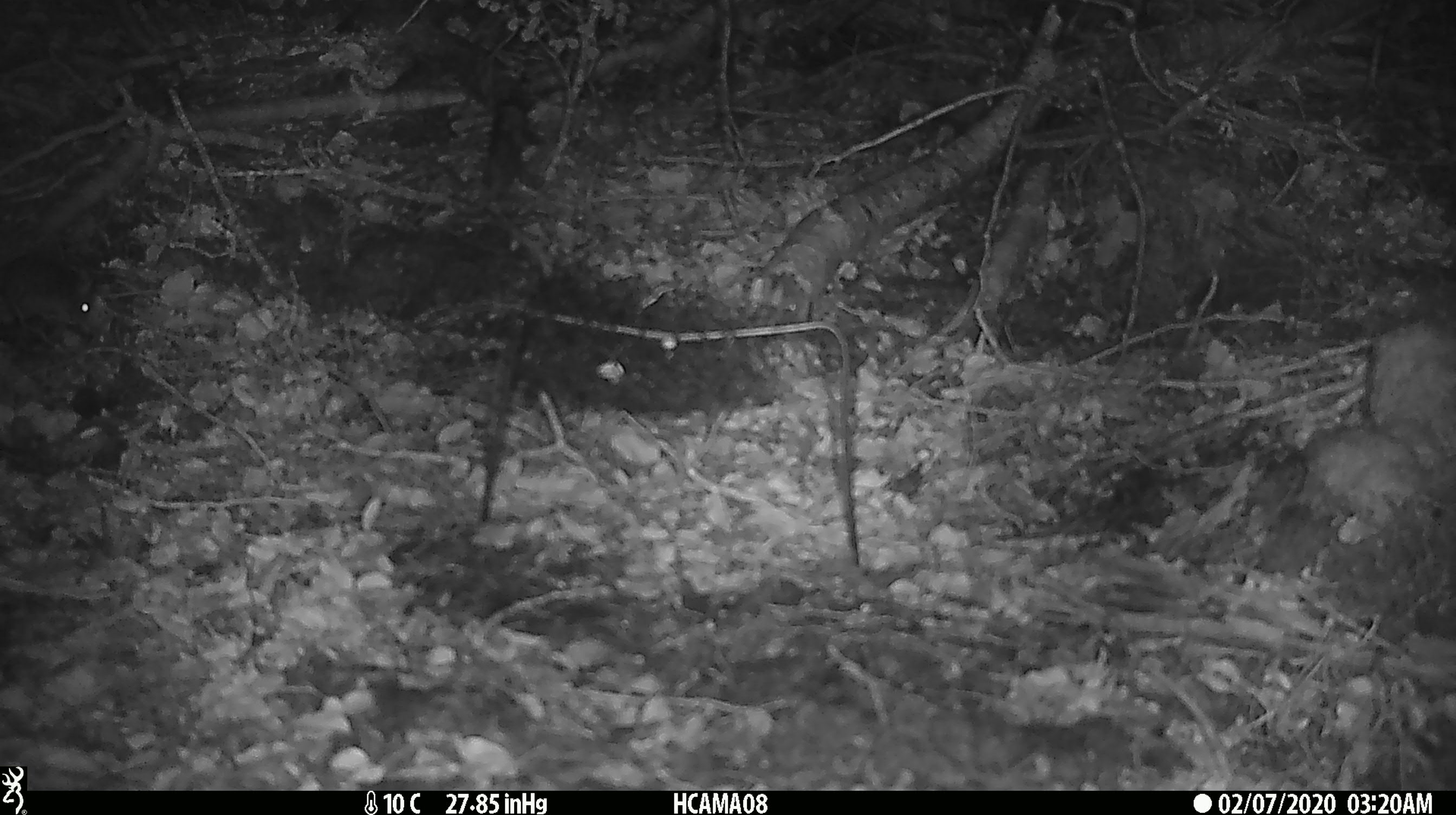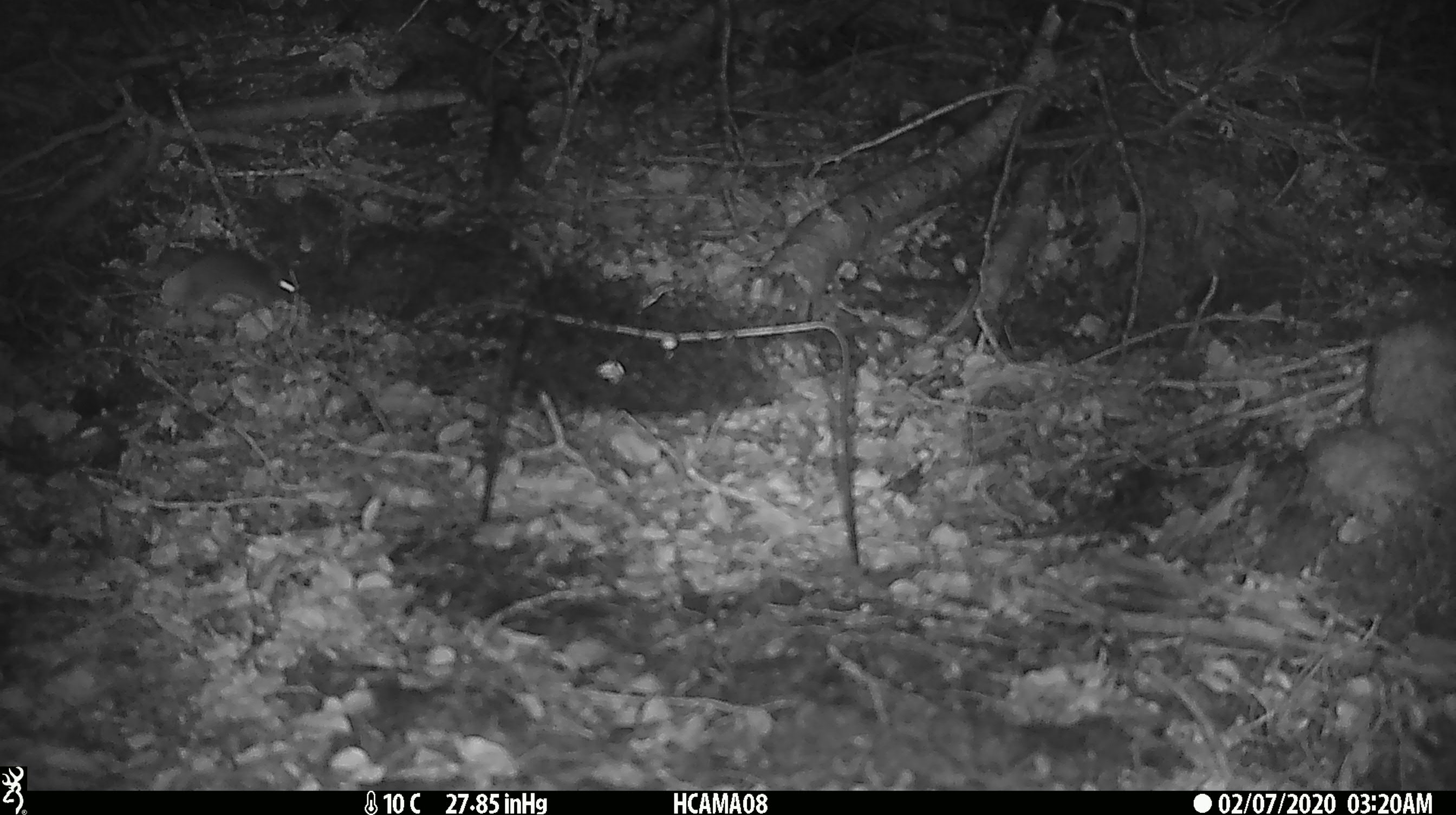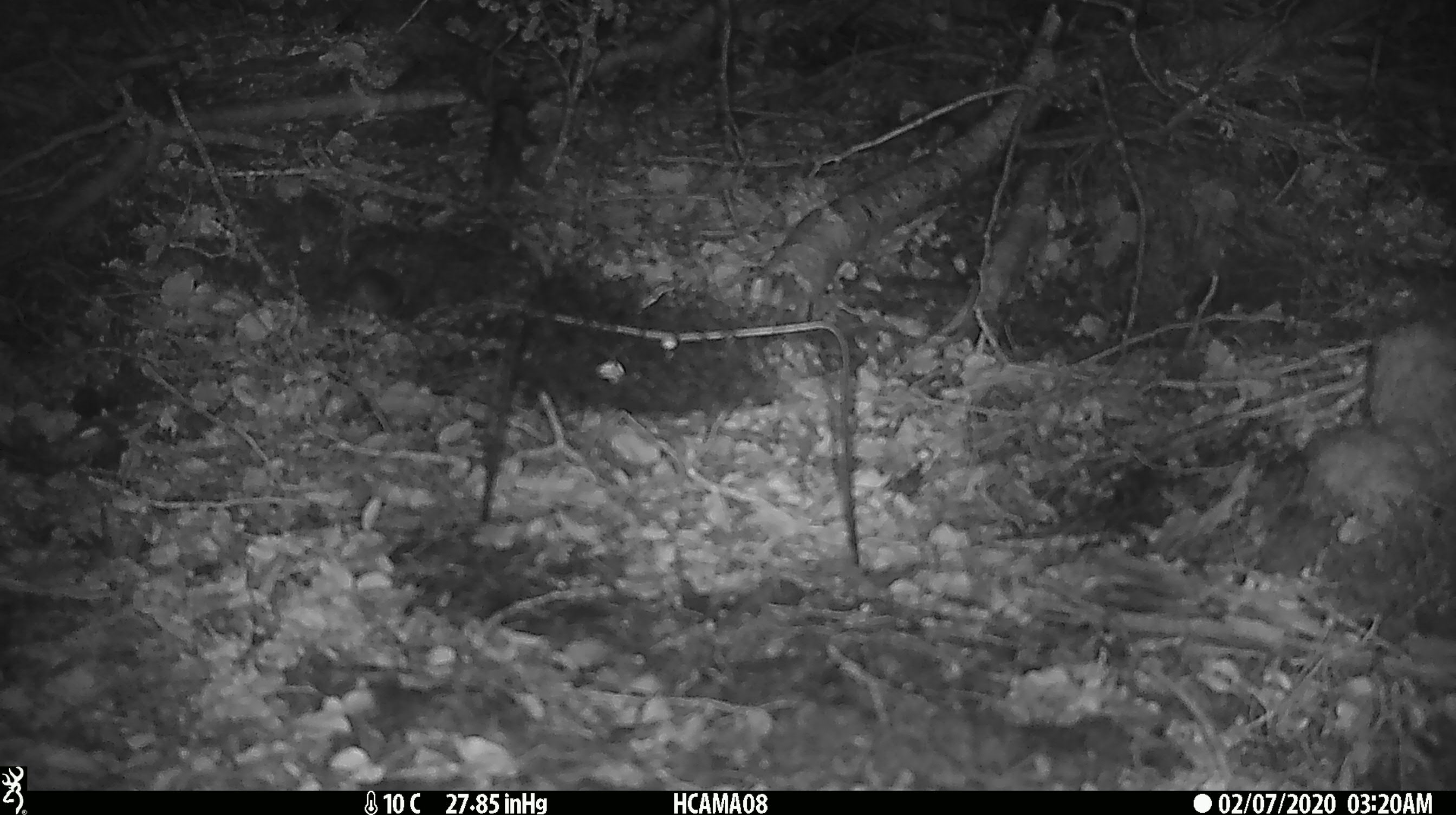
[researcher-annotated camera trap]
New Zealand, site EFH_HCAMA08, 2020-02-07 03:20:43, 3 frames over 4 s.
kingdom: Animalia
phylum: Chordata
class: Mammalia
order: Rodentia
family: Muridae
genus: Mus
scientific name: Mus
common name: mouse